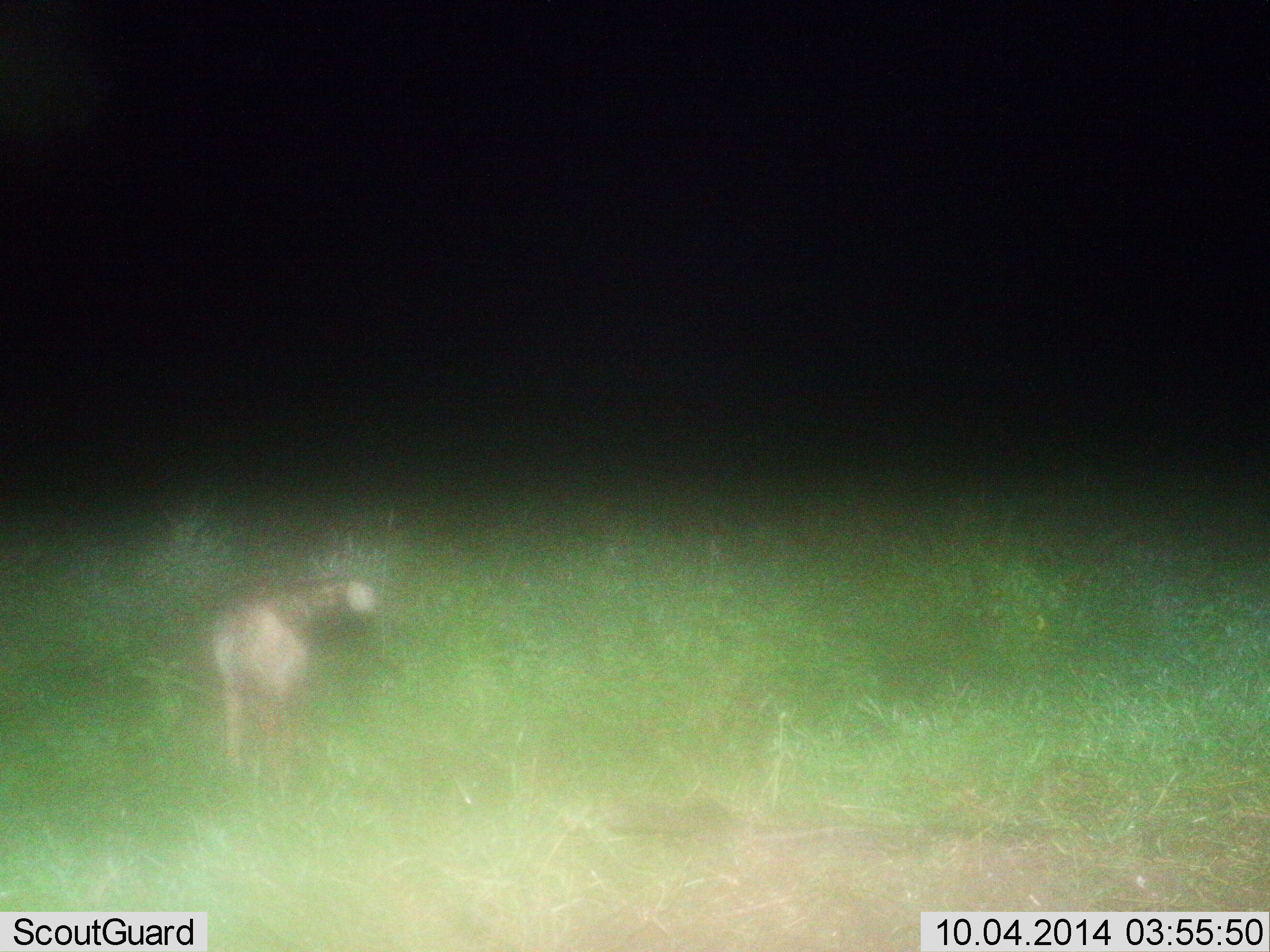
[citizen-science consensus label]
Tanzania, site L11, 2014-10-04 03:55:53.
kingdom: Animalia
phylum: Chordata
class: Mammalia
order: Carnivora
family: Hyaenidae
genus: Crocuta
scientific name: Crocuta crocuta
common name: spotted hyena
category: hyenaspotted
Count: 1.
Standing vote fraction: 71%.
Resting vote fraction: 0%.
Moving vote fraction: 29%.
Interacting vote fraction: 0%.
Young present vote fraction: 0%.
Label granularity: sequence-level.